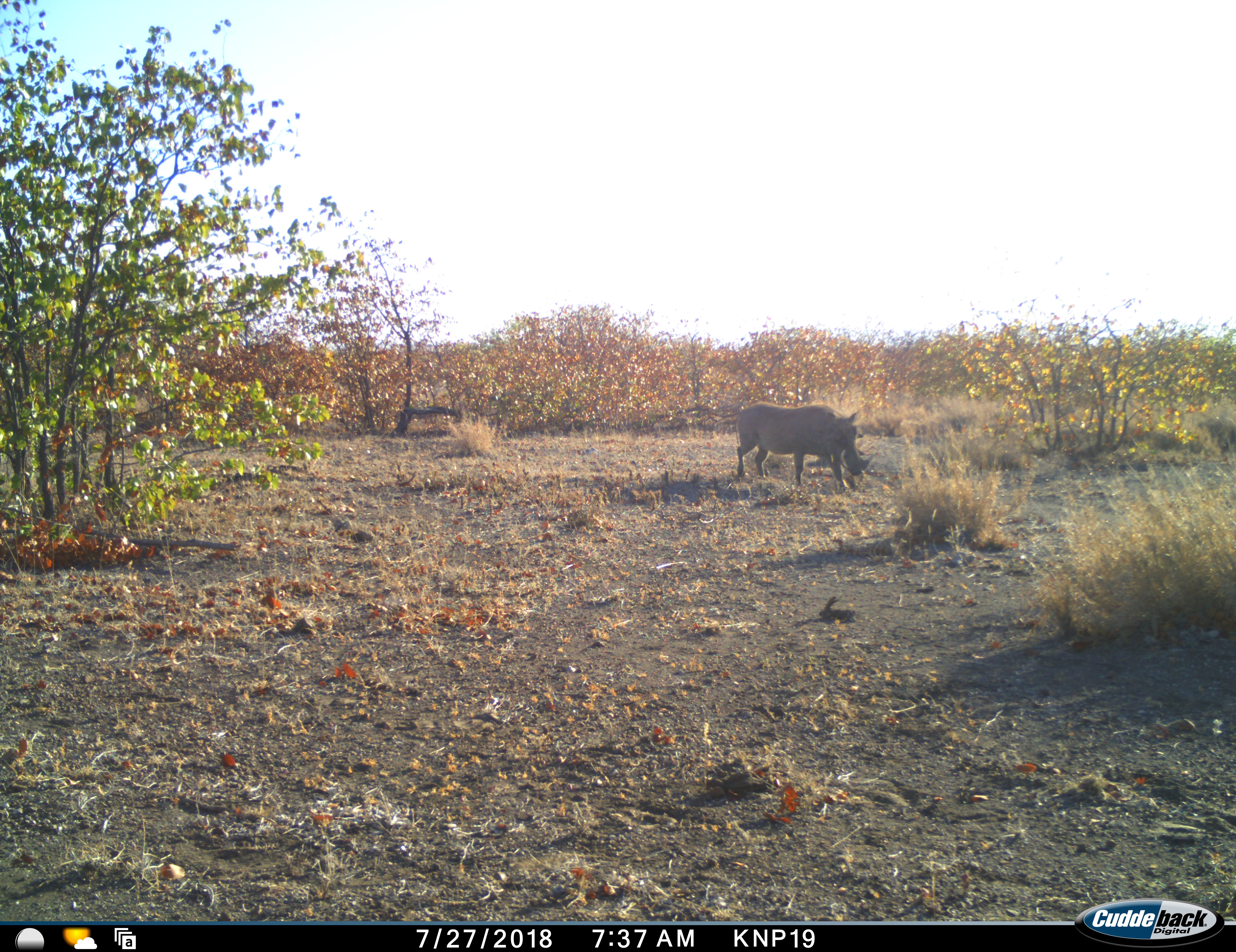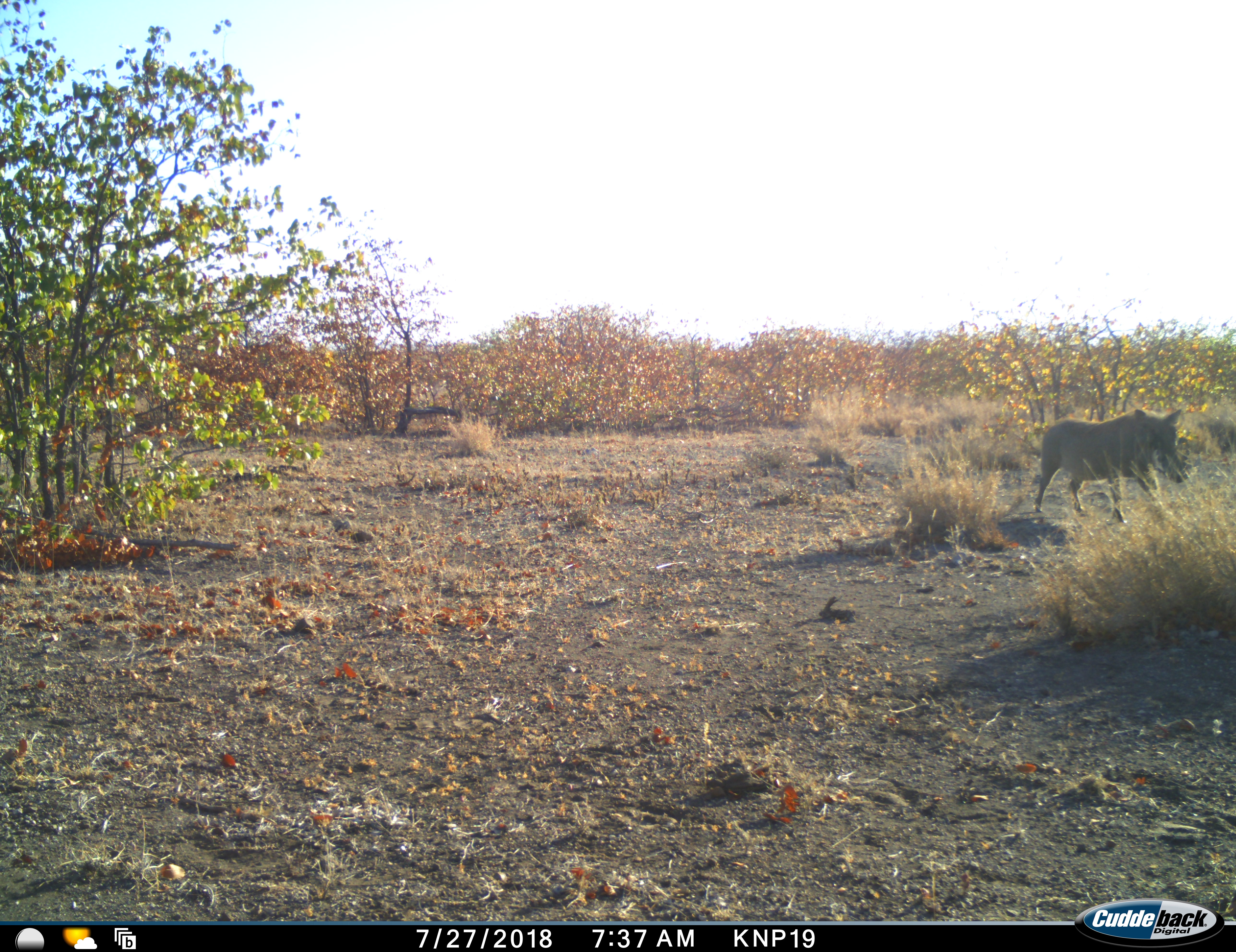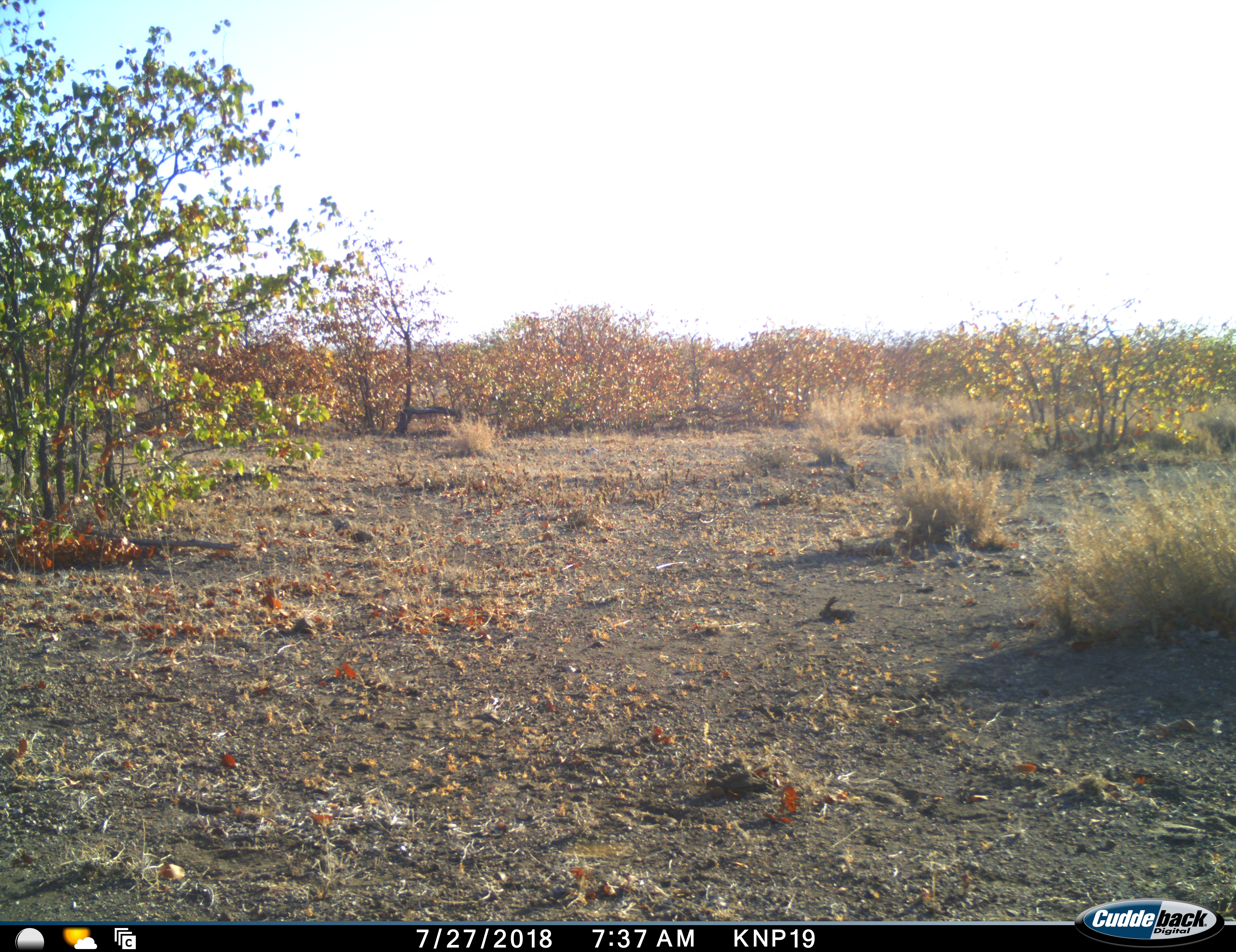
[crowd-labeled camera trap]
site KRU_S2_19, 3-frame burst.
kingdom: Animalia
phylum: Chordata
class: Mammalia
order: Artiodactyla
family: Suidae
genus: Phacochoerus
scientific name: Phacochoerus africanus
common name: warthog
Warthog (Phacochoerus africanus), count 1. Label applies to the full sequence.